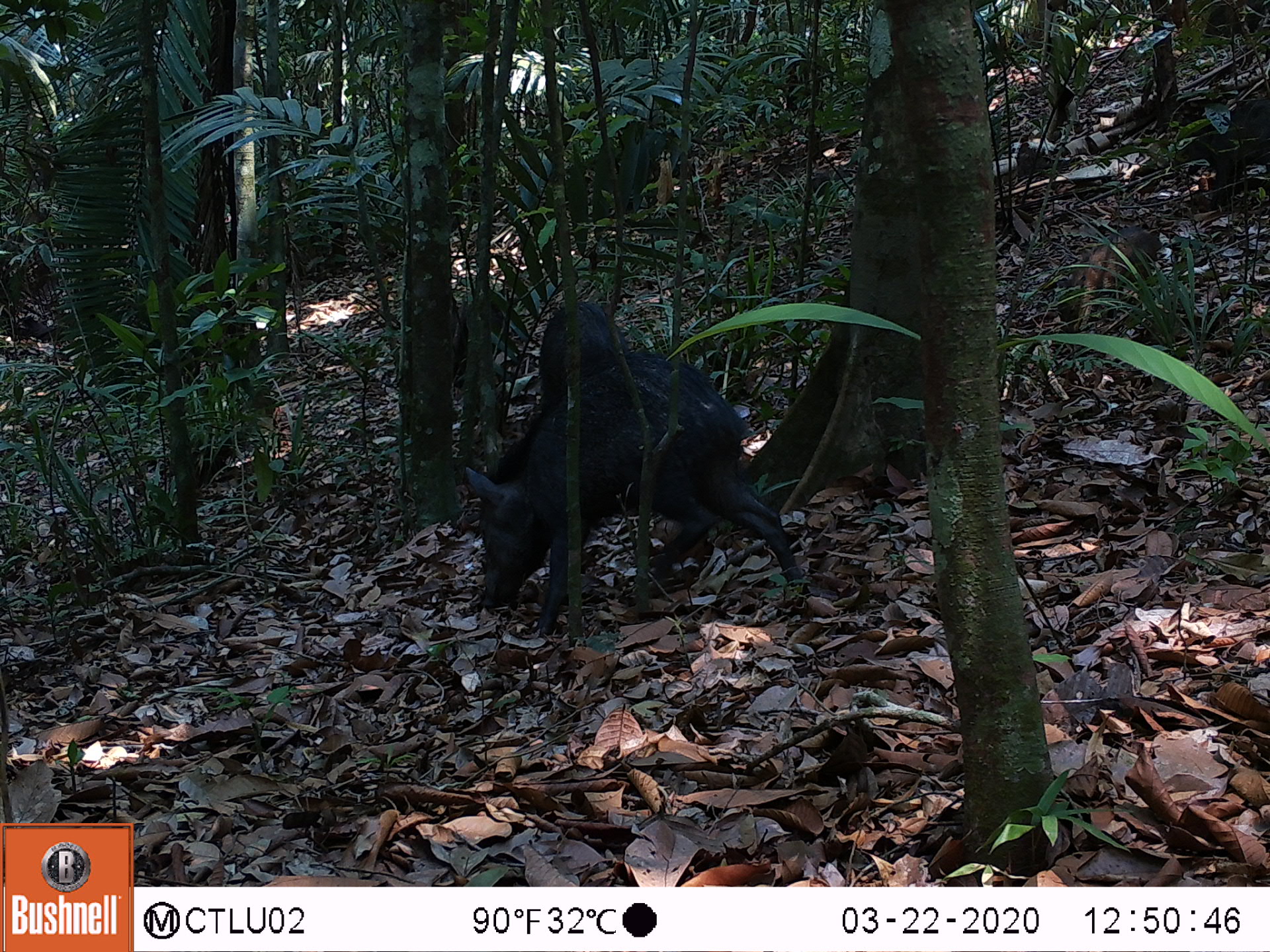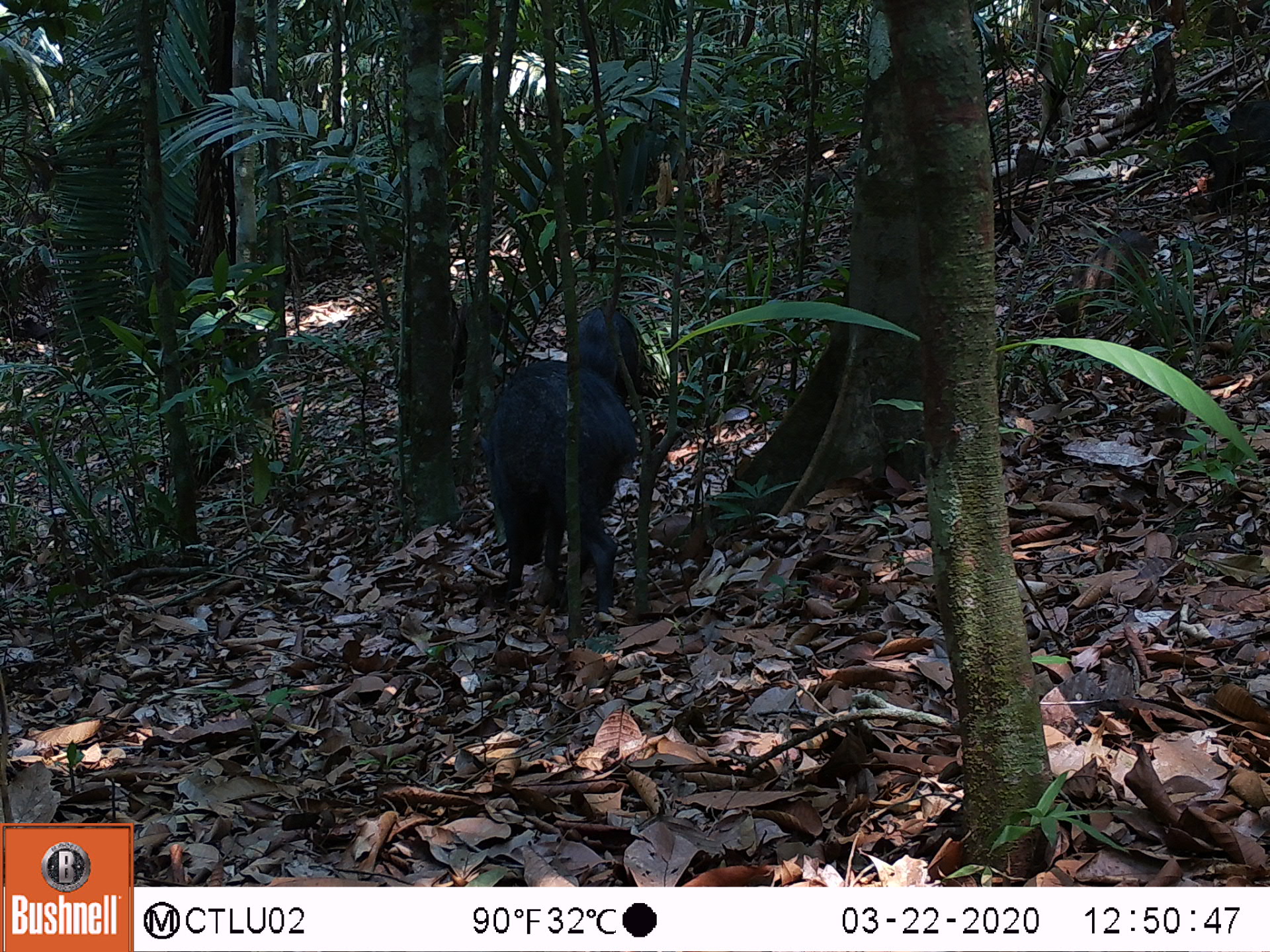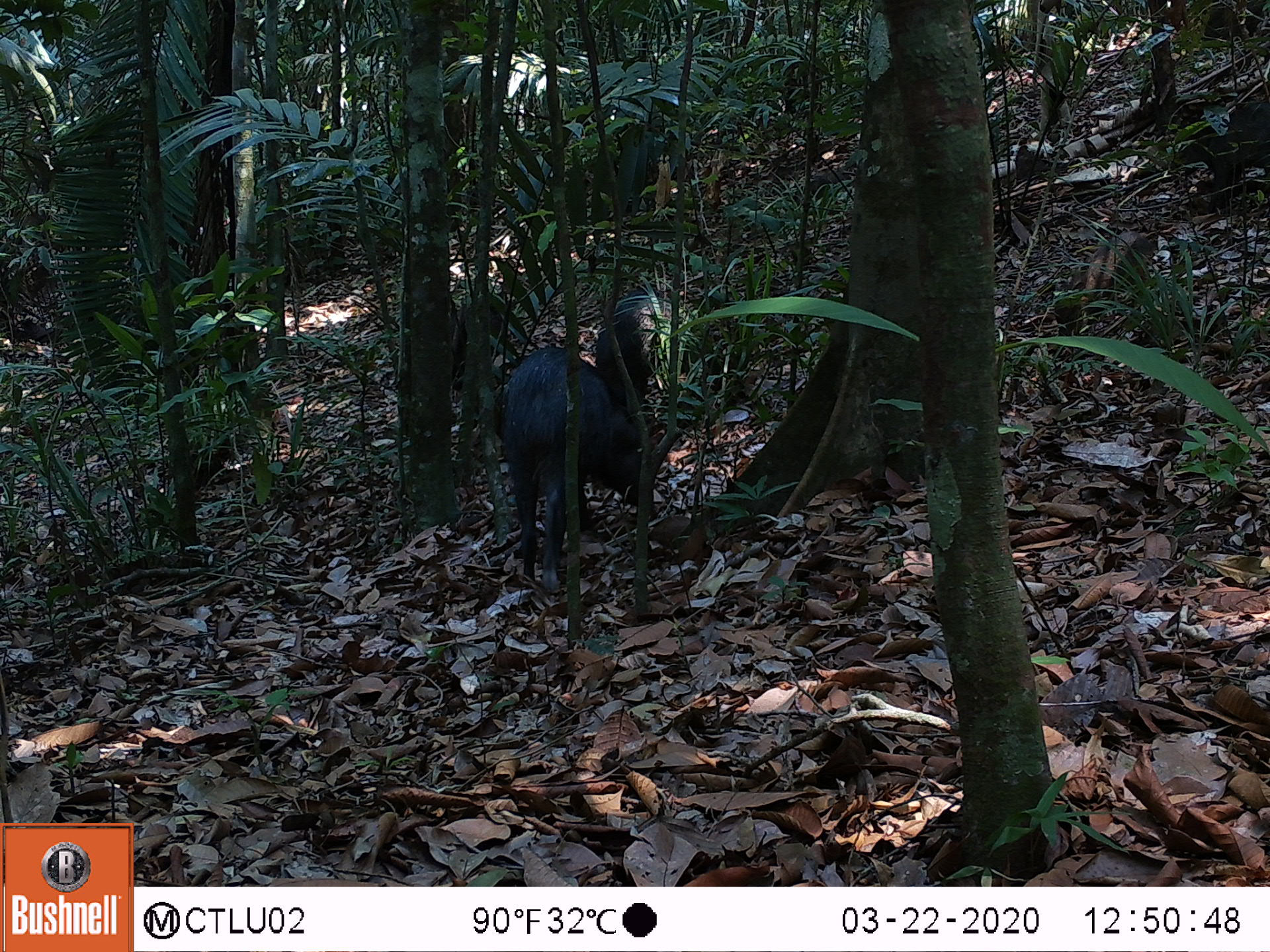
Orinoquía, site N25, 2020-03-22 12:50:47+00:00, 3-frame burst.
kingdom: Animalia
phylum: Chordata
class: Mammalia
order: Artiodactyla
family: Tayassuidae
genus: Pecari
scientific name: Pecari tajacu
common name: collared peccary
Collared peccary (Pecari tajacu).